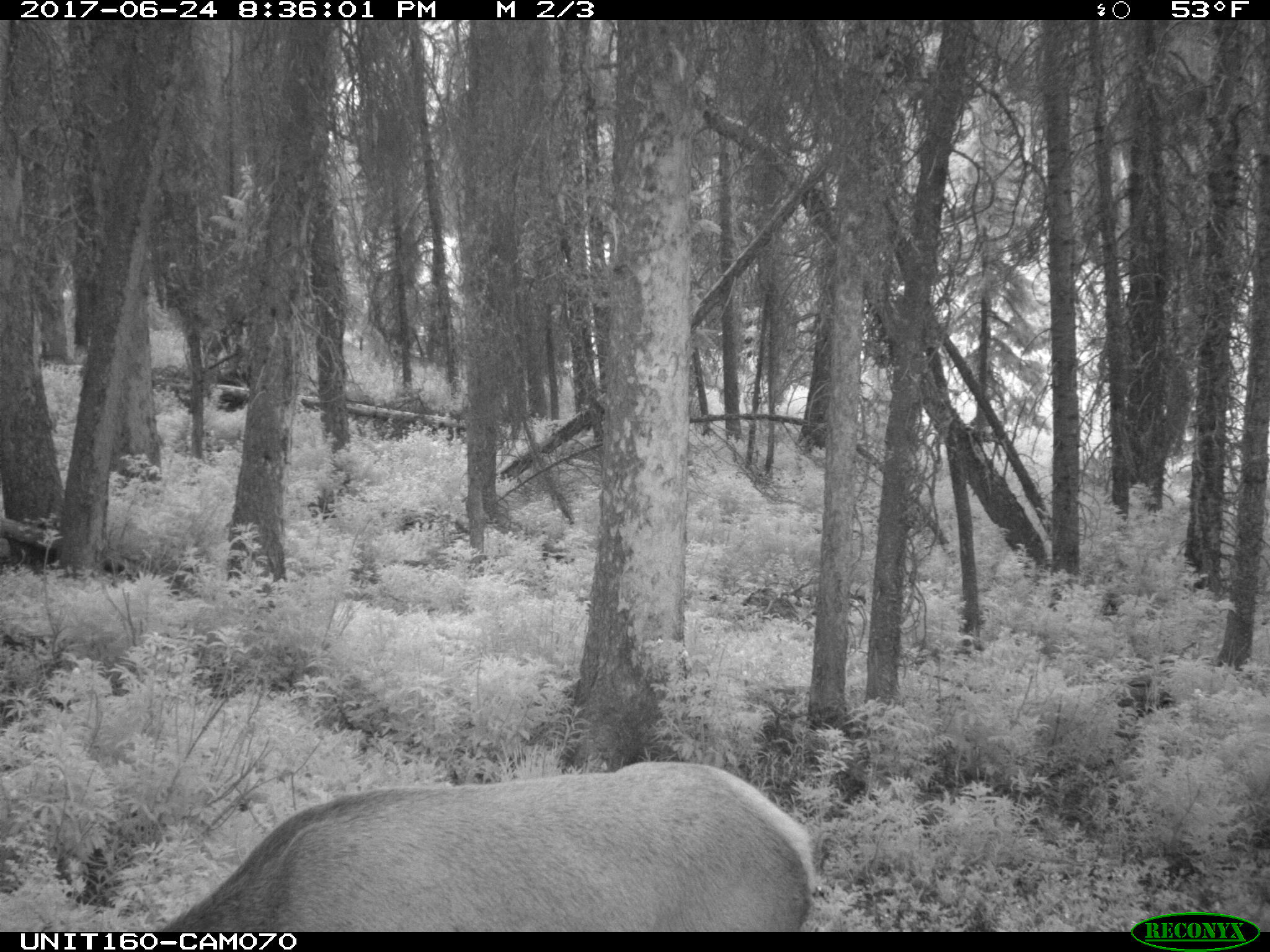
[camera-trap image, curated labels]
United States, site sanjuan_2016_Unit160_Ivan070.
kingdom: Animalia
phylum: Chordata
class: Mammalia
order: Artiodactyla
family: Cervidae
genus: Cervus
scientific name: Cervus elaphus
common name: red deer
Cervus elaphus (red deer).